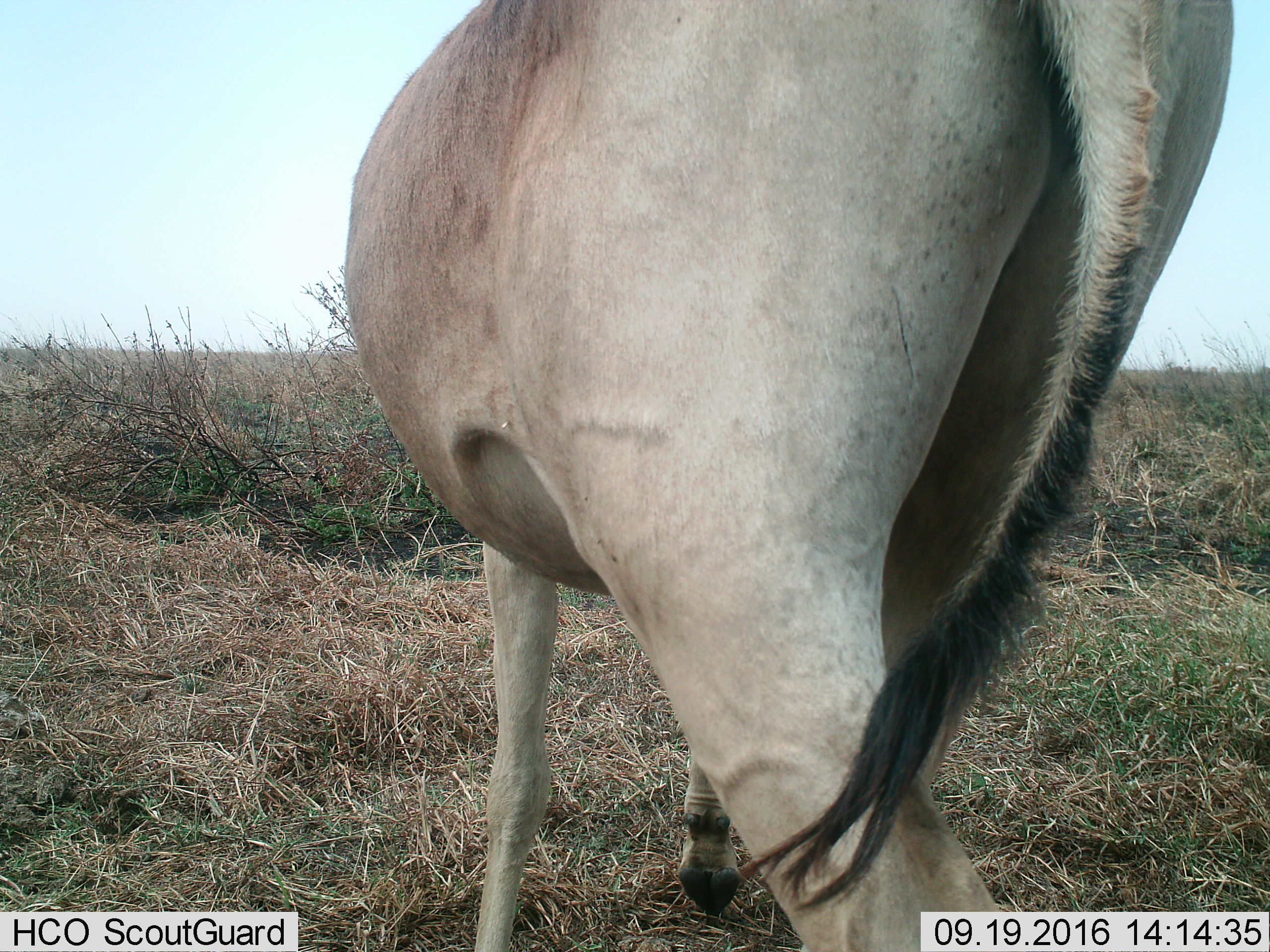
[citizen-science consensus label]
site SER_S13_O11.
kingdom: Animalia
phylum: Chordata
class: Mammalia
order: Artiodactyla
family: Bovidae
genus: Alcelaphus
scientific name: Alcelaphus buselaphus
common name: hartebeest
Hartebeest (Alcelaphus buselaphus), count 1. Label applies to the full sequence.